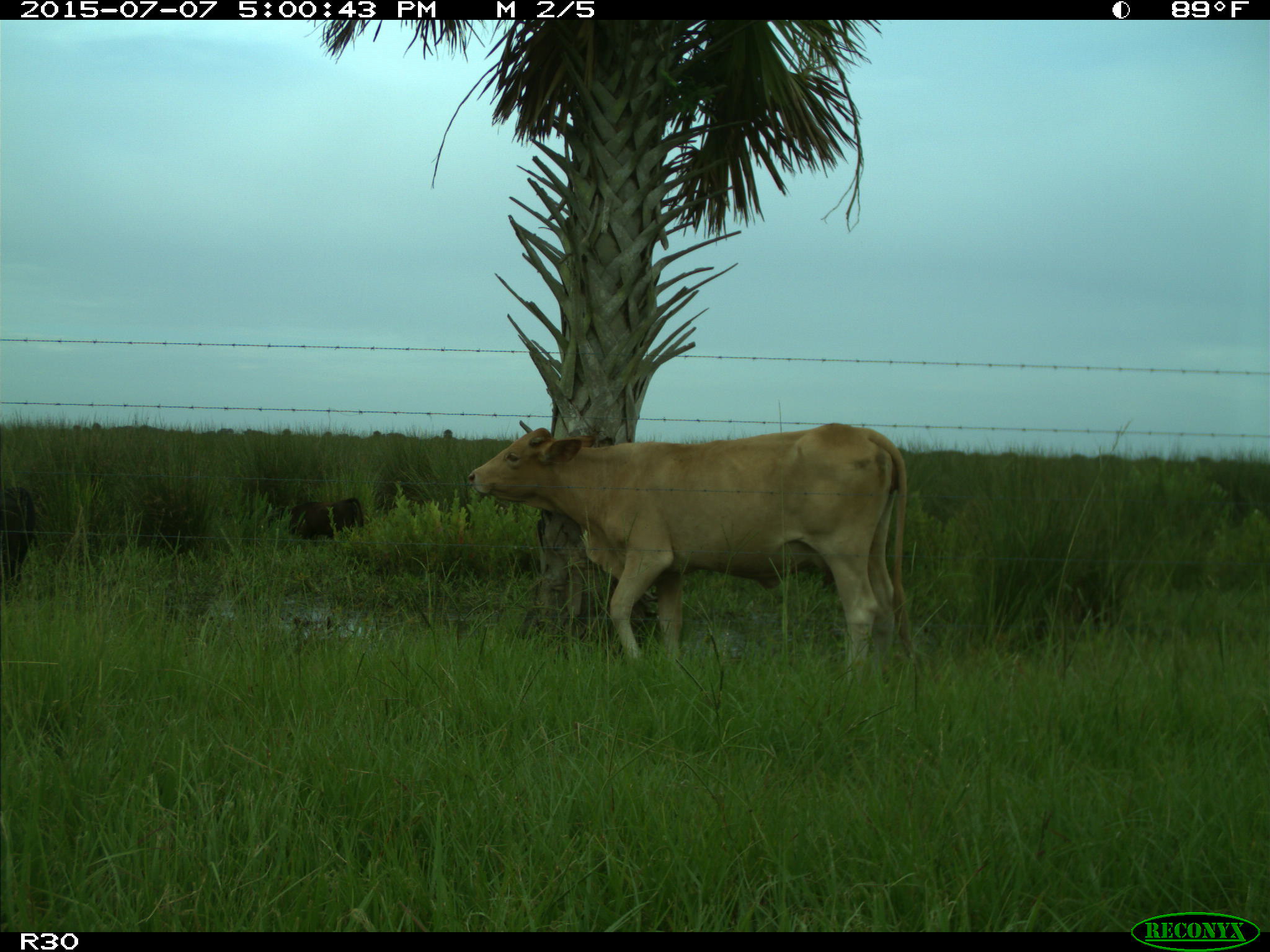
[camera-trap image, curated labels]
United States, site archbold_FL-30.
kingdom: Animalia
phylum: Chordata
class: Mammalia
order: Artiodactyla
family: Bovidae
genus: Bos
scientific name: Bos taurus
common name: domestic cow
Bos taurus (domestic cow).